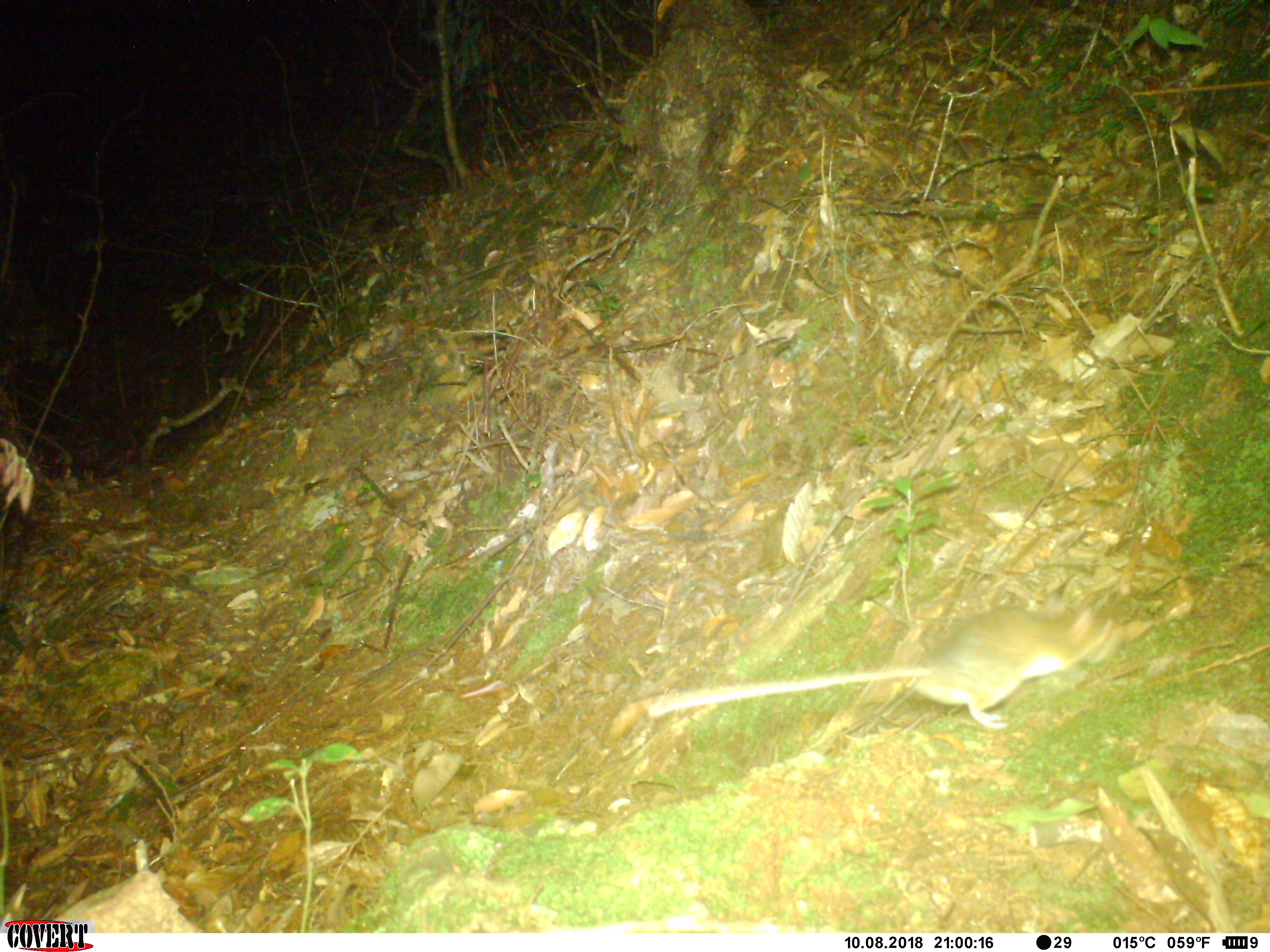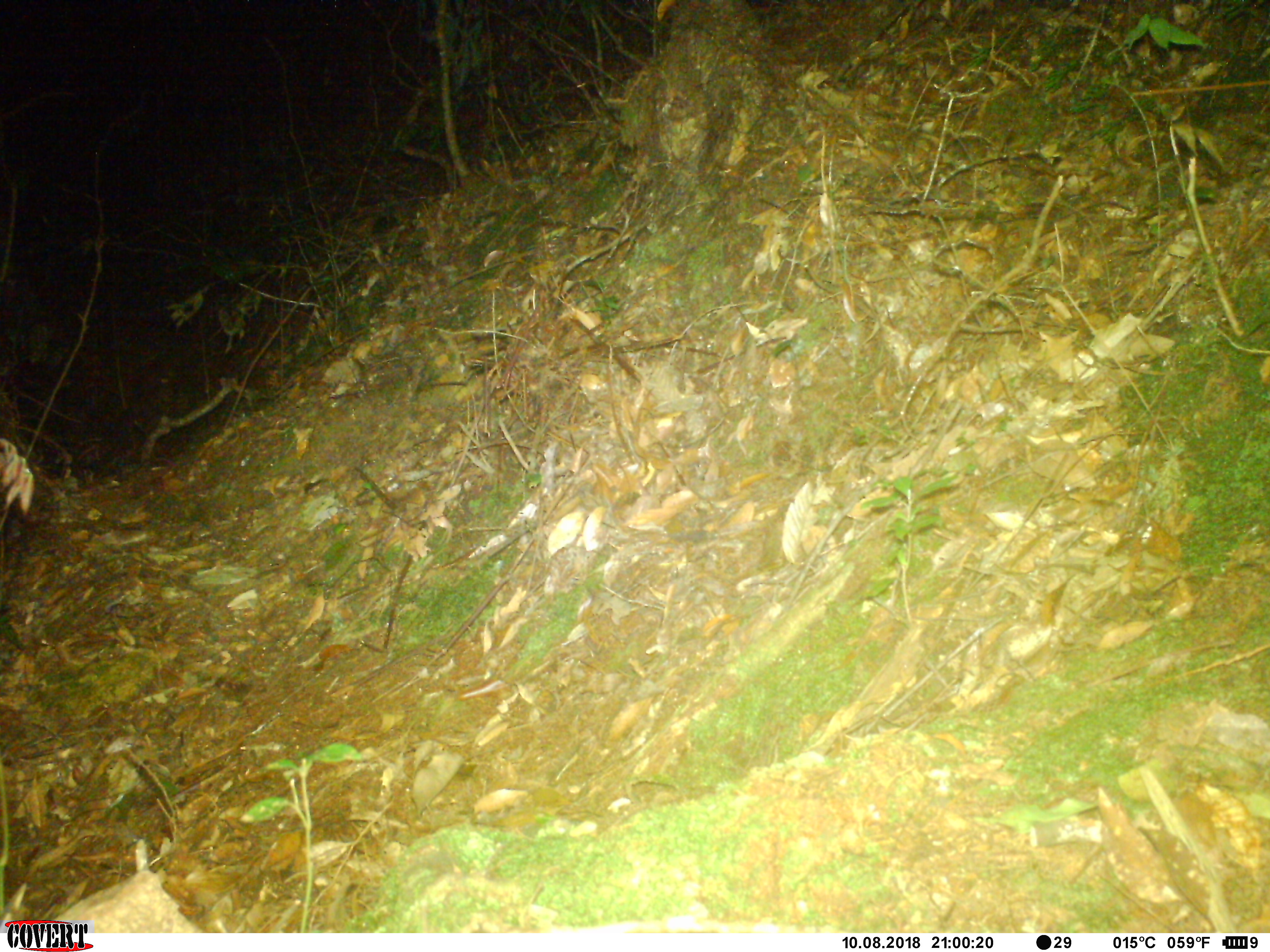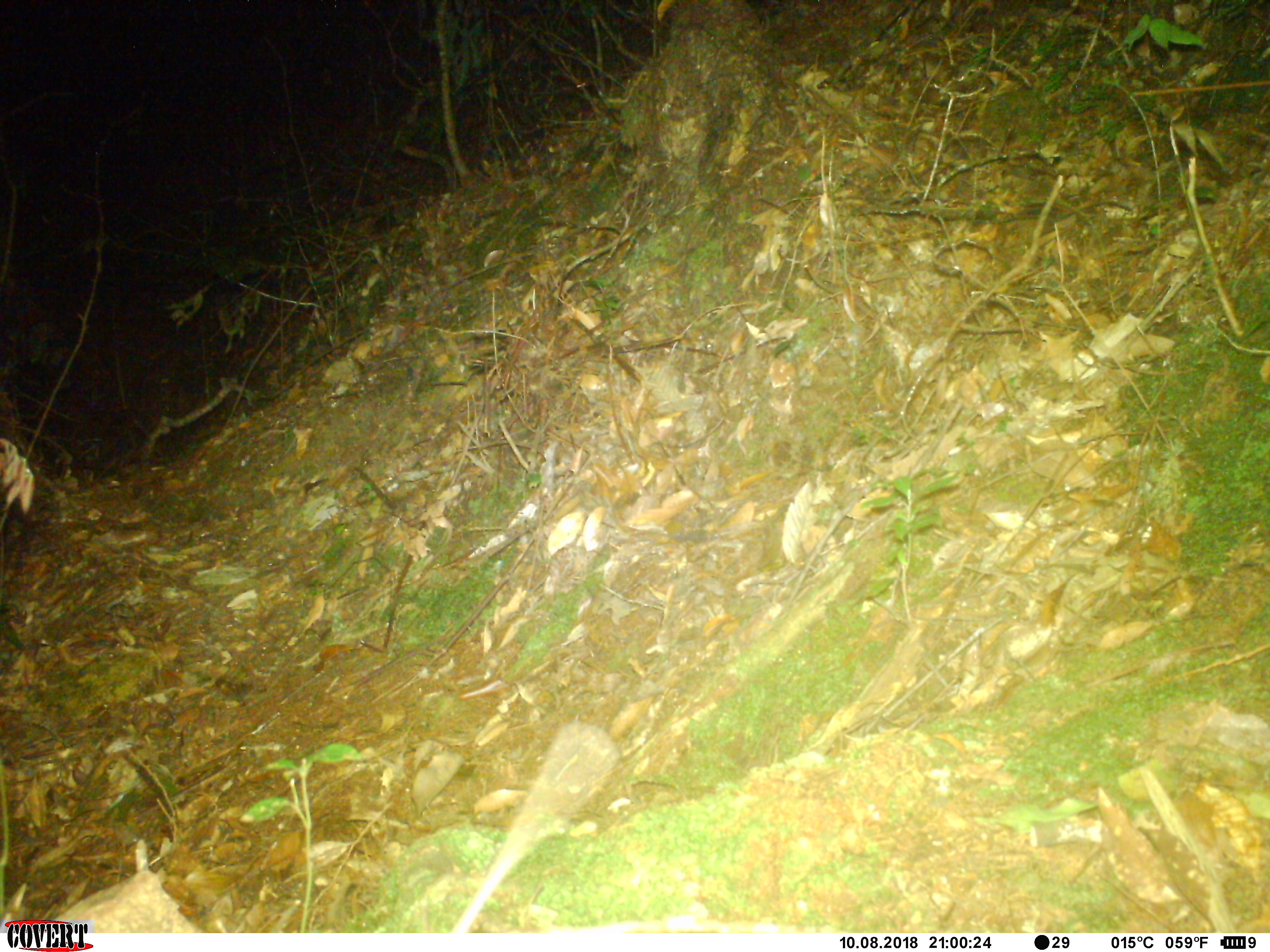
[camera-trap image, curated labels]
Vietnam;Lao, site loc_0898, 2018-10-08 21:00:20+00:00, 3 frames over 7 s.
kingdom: Animalia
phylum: Chordata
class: Mammalia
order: Rodentia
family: Muridae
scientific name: Muridae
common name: old-world mice and rats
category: unidentified murid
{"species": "unidentified murid (old-world mice and rats) (Muridae)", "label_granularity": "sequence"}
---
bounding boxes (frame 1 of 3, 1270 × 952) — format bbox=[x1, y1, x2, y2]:
unidentified murid: bbox=[648, 605, 1117, 729]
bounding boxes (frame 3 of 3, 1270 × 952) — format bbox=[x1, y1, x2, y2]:
unidentified murid: bbox=[448, 721, 618, 934]